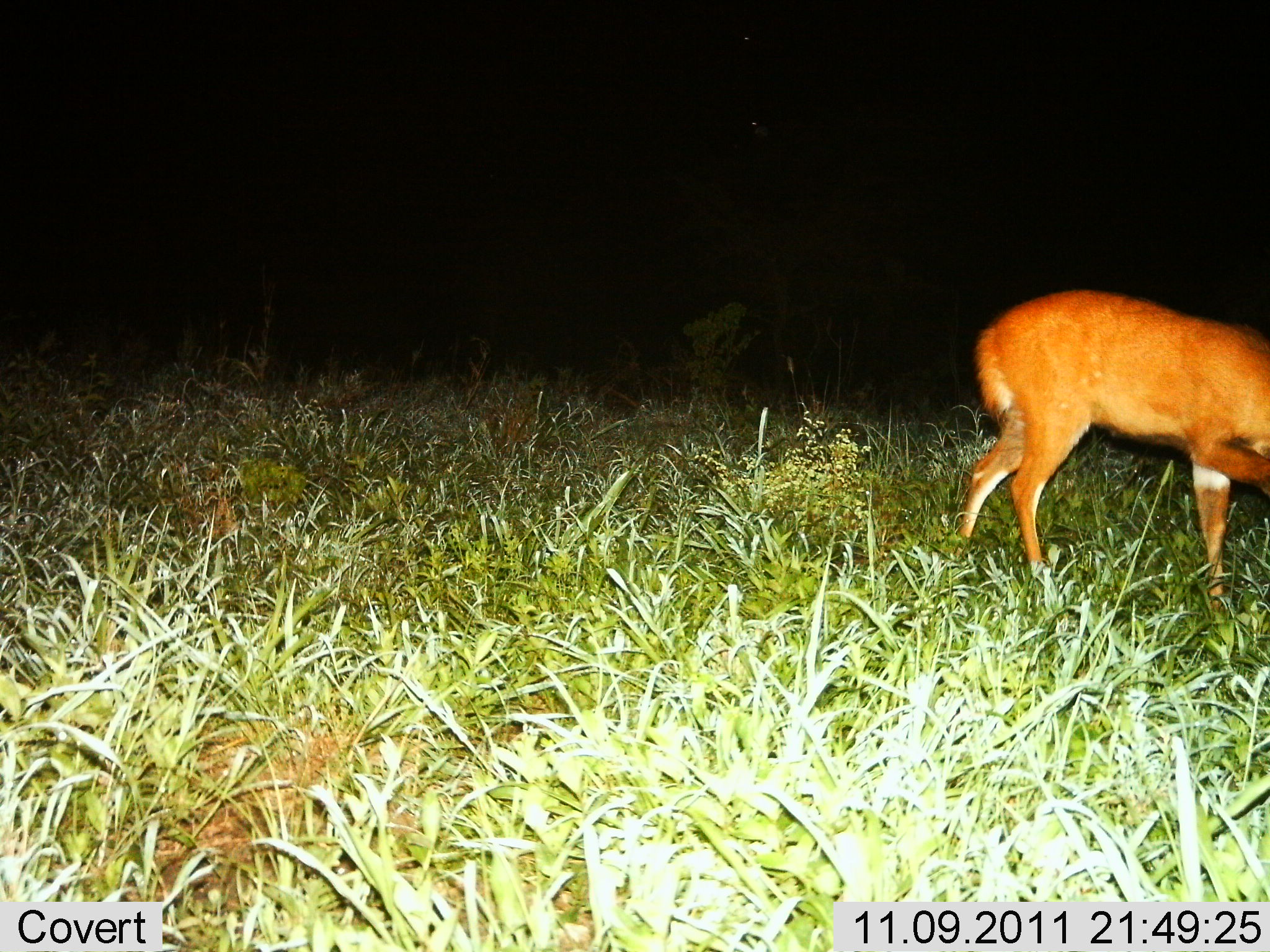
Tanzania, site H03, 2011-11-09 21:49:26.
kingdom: Animalia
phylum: Chordata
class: Mammalia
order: Artiodactyla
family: Bovidae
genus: Redunca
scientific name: Redunca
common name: reedbuck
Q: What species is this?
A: Reedbuck (Redunca).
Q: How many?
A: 1.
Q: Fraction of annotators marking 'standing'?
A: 45%.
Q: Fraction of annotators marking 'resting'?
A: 0%.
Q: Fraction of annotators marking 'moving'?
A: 36%.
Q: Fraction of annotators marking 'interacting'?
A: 0%.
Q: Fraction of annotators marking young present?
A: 0%.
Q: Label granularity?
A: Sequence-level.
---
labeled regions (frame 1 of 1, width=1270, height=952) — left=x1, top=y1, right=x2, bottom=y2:
animal: left=959, top=290, right=1269, bottom=619